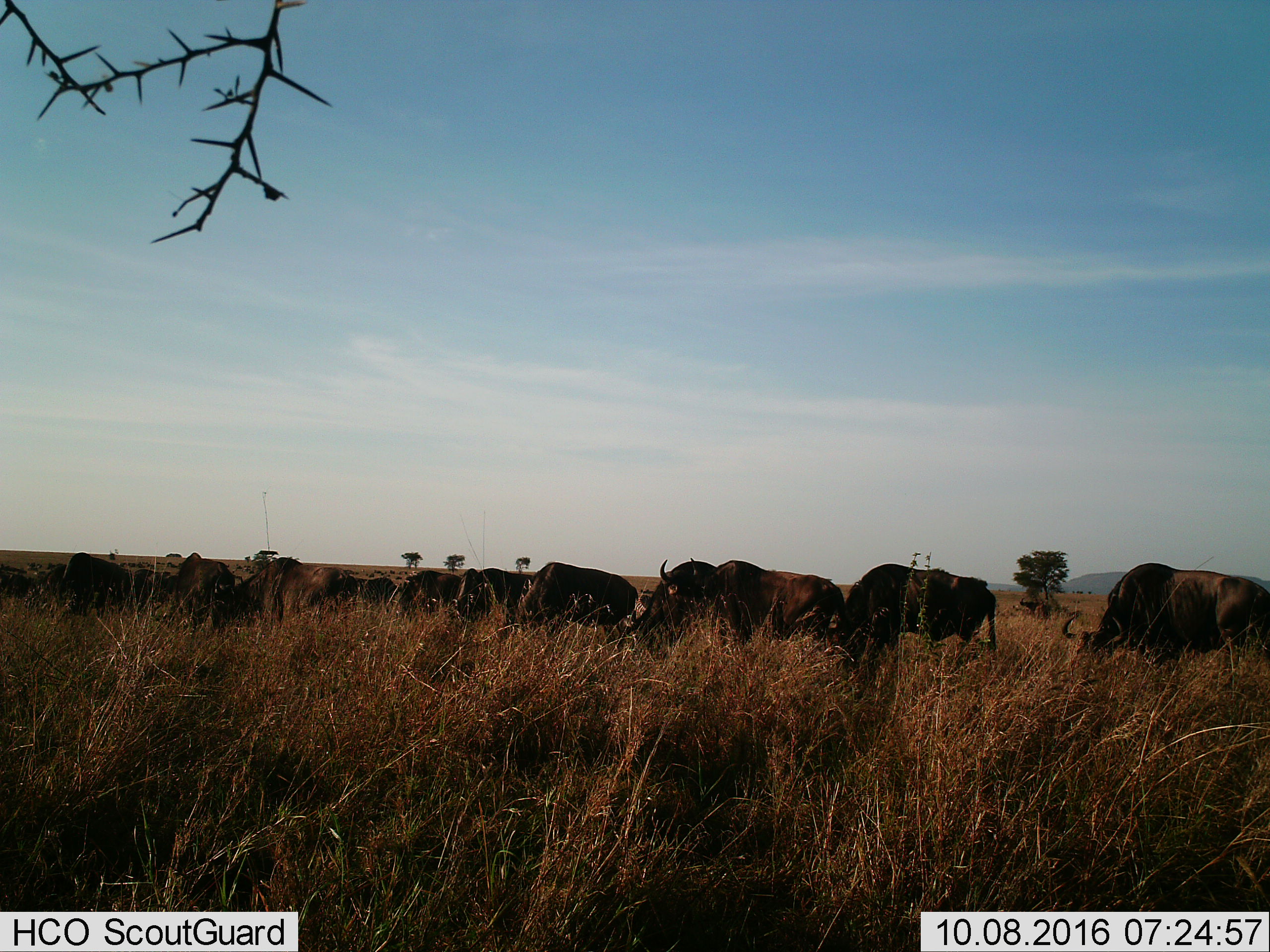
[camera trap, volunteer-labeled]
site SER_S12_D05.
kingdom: Animalia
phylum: Chordata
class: Mammalia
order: Artiodactyla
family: Bovidae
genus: Connochaetes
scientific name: Connochaetes taurinus taurinus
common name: blue wildebeest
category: wildebeestblue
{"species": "wildebeestblue (blue wildebeest) (Connochaetes taurinus taurinus)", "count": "11-50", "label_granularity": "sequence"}